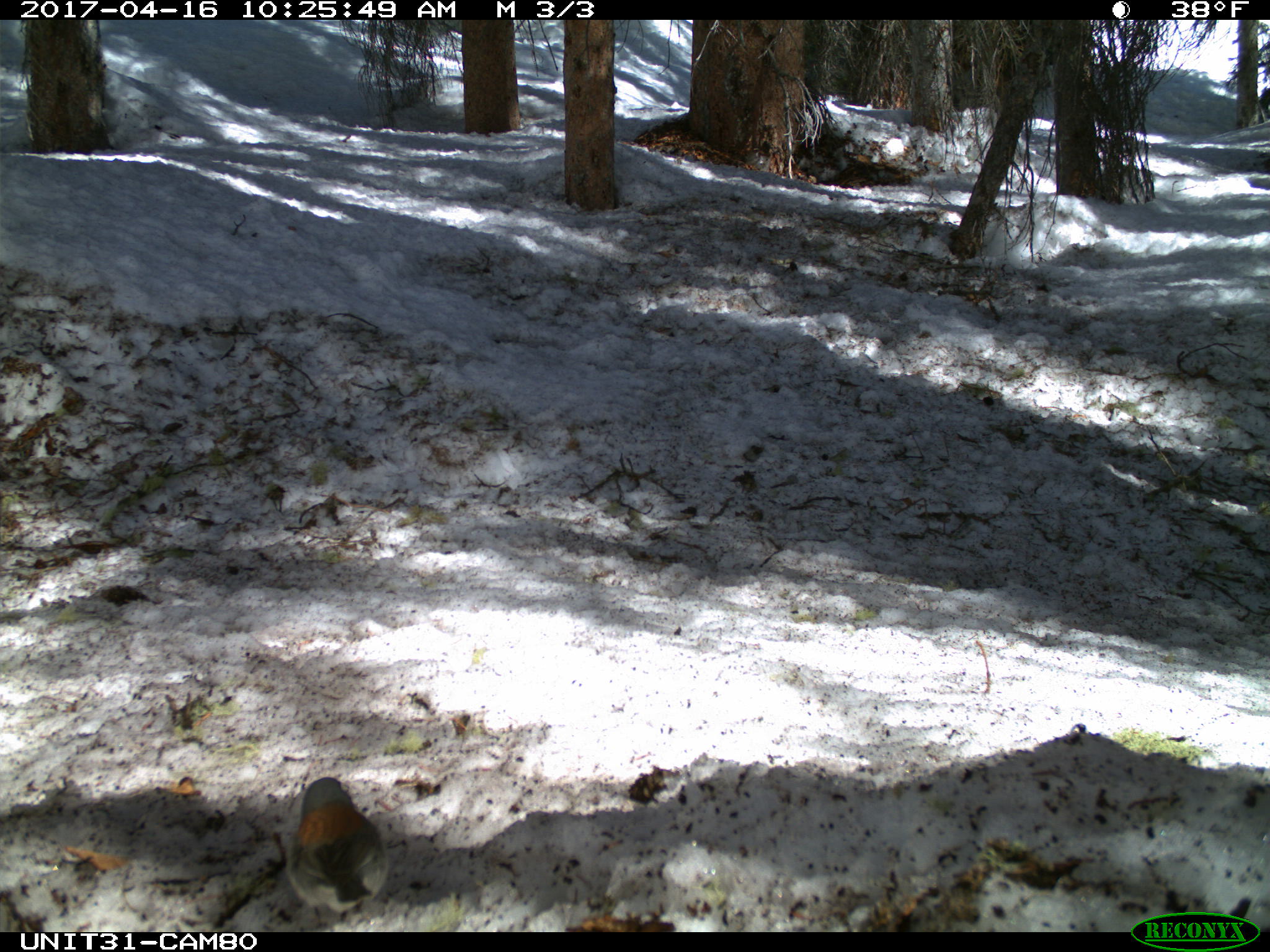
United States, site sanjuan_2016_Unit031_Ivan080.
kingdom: Animalia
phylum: Chordata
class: Aves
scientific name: Aves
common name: birds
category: unidentified bird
Unidentified bird (birds) (Aves).